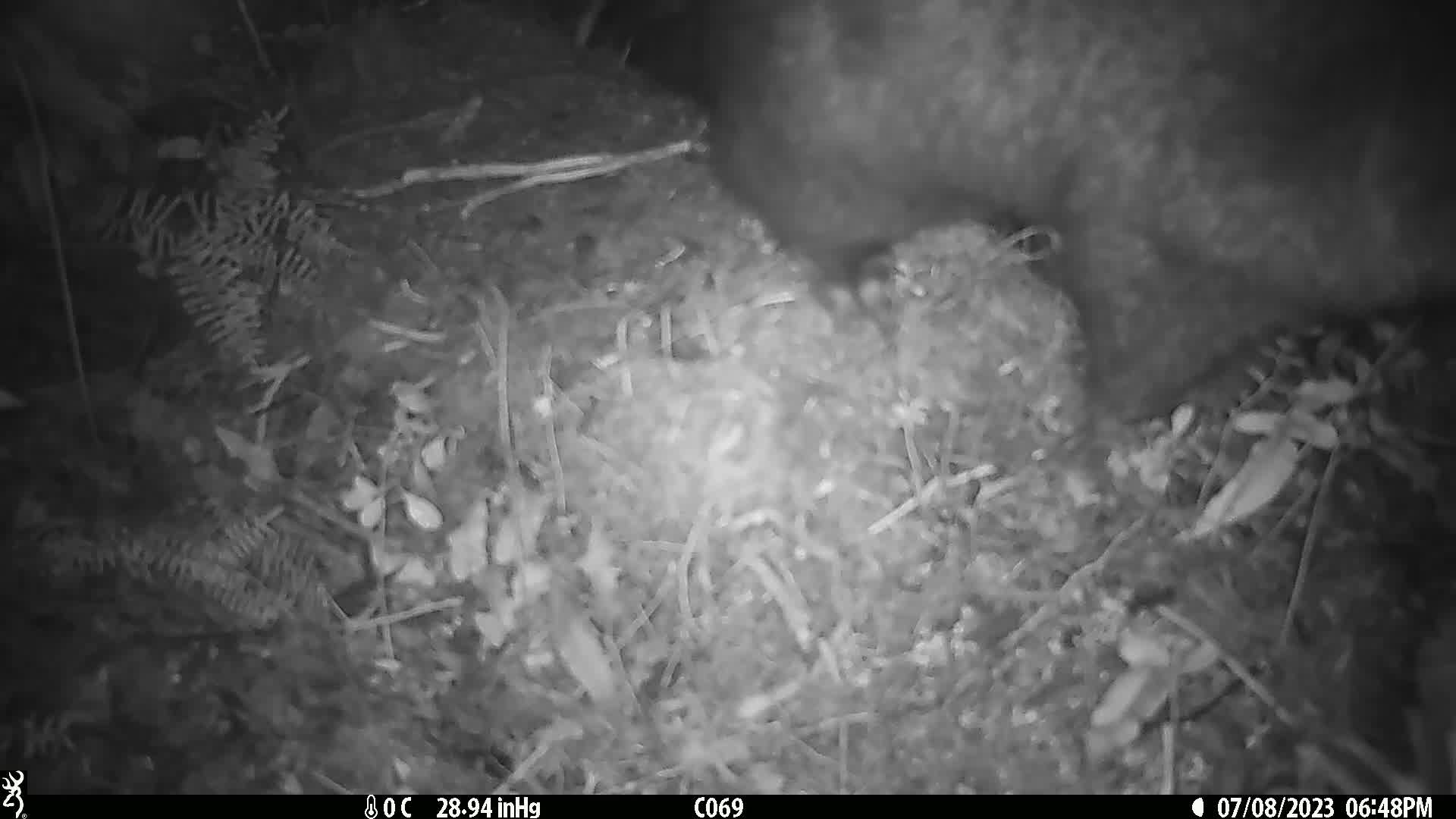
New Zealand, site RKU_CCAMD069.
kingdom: Animalia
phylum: Chordata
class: Mammalia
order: Diprotodontia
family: Phalangeridae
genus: Trichosurus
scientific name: Trichosurus vulpecula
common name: common brushtail possum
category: possum